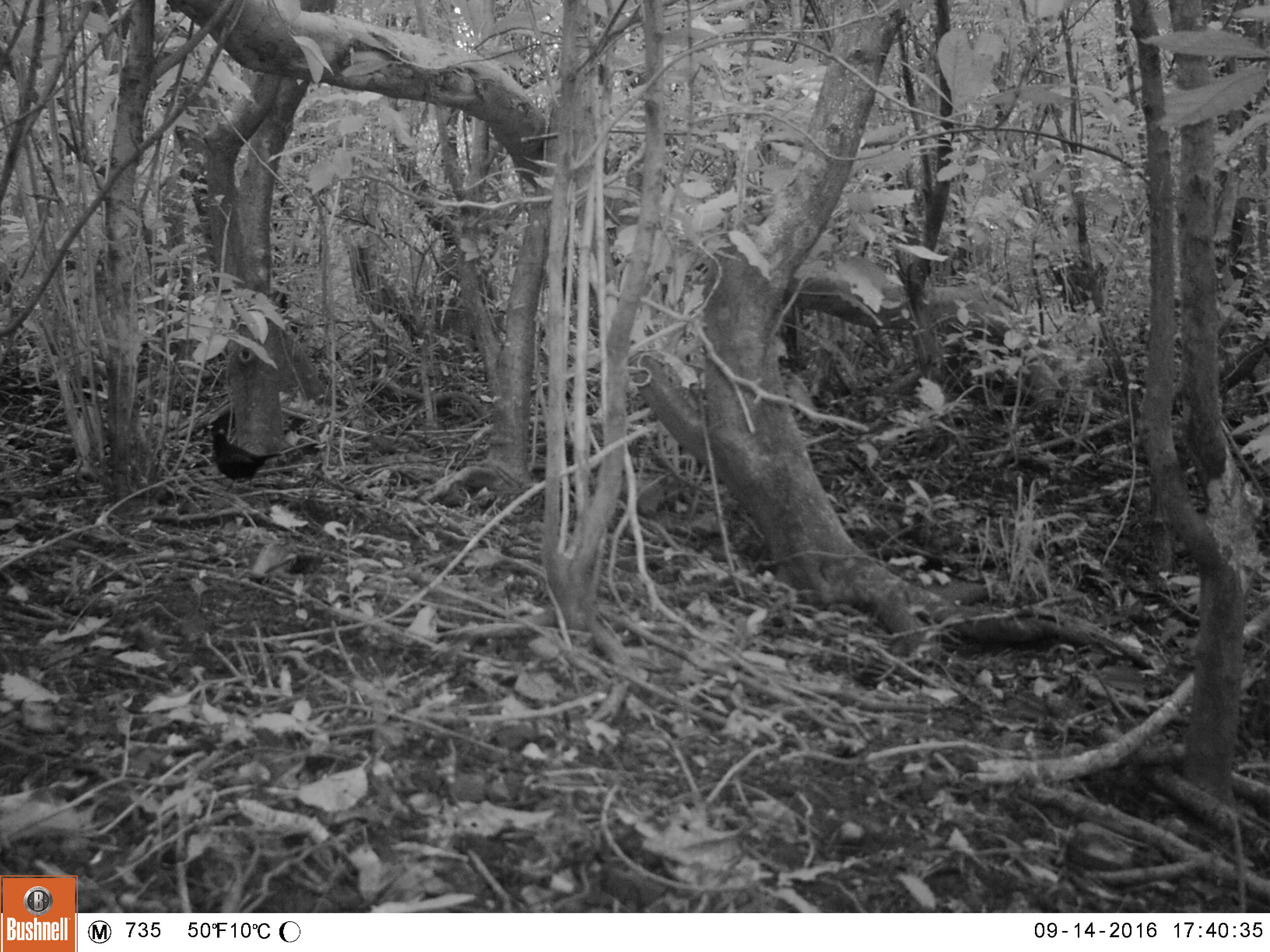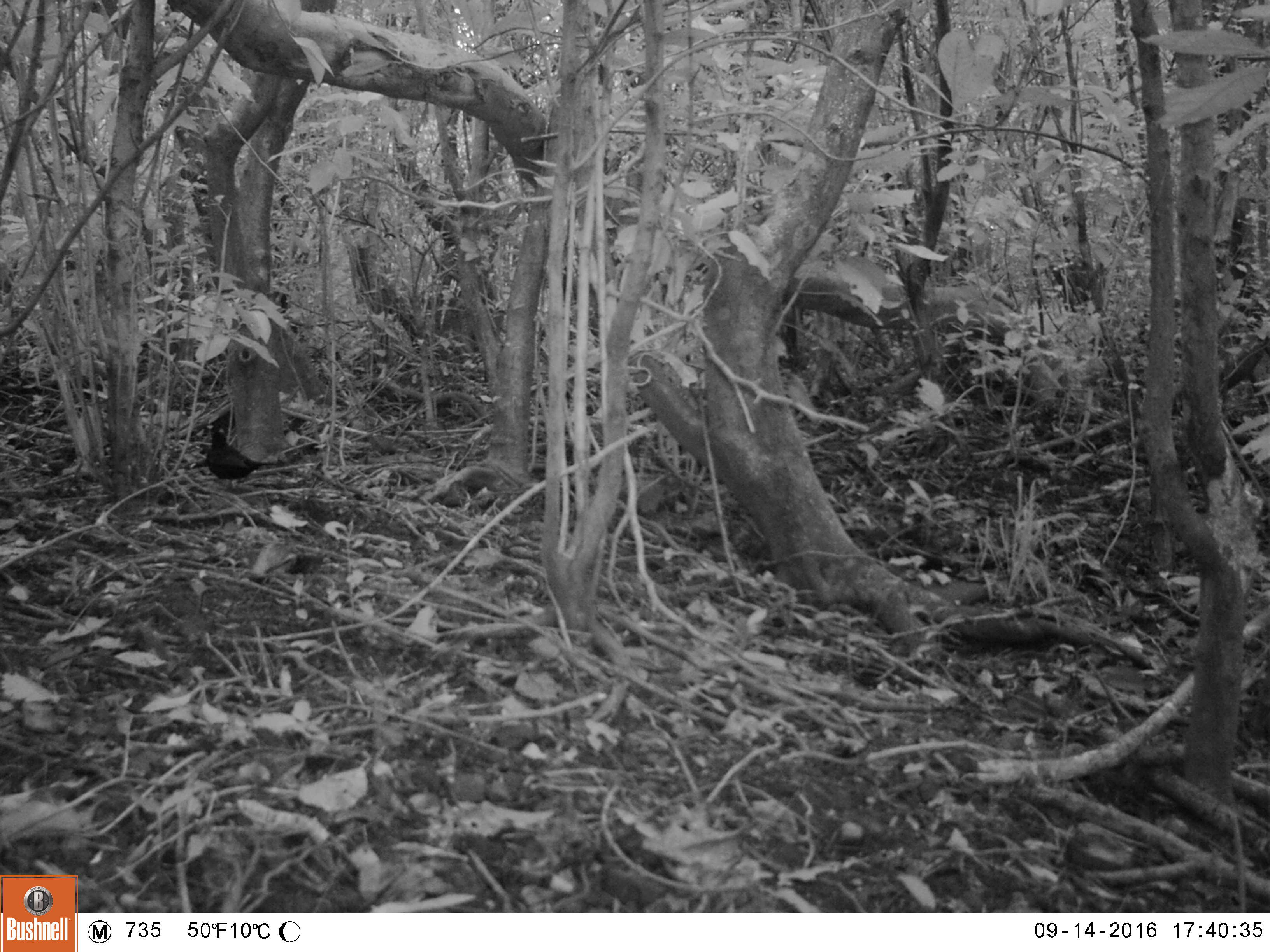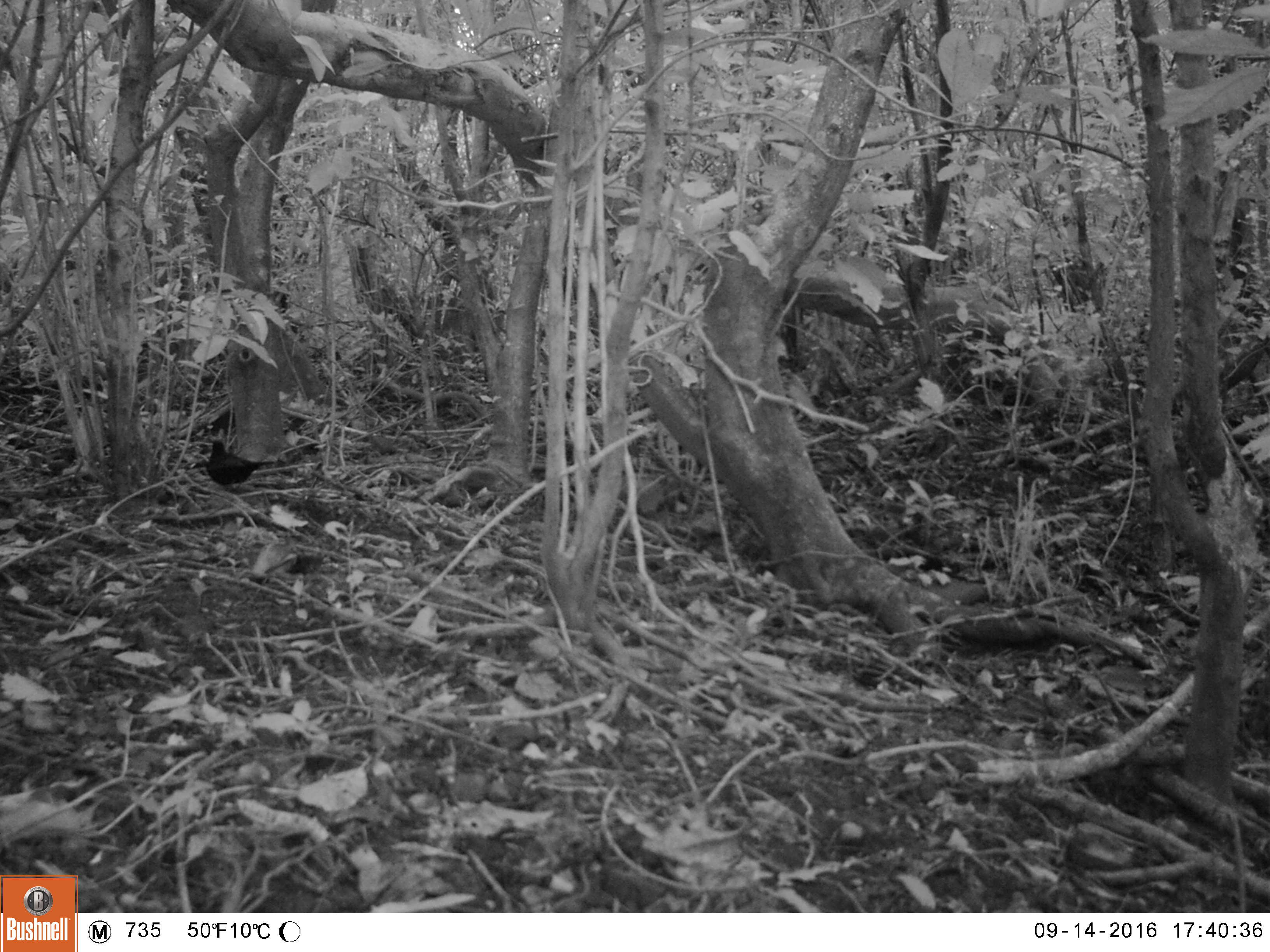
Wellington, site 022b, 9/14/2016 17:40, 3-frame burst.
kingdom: Animalia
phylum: Chordata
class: Aves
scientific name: Aves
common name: bird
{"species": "bird (Aves)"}